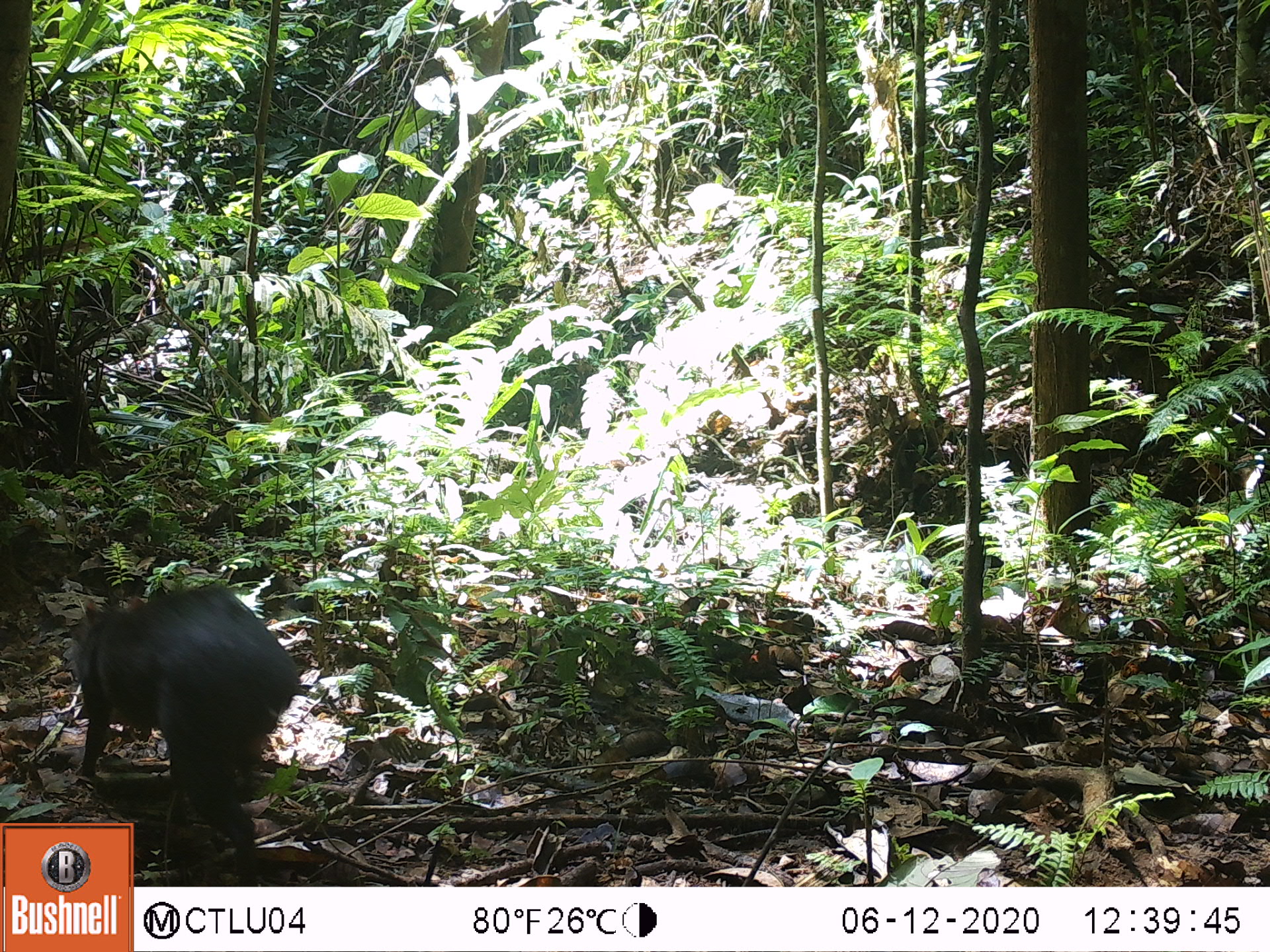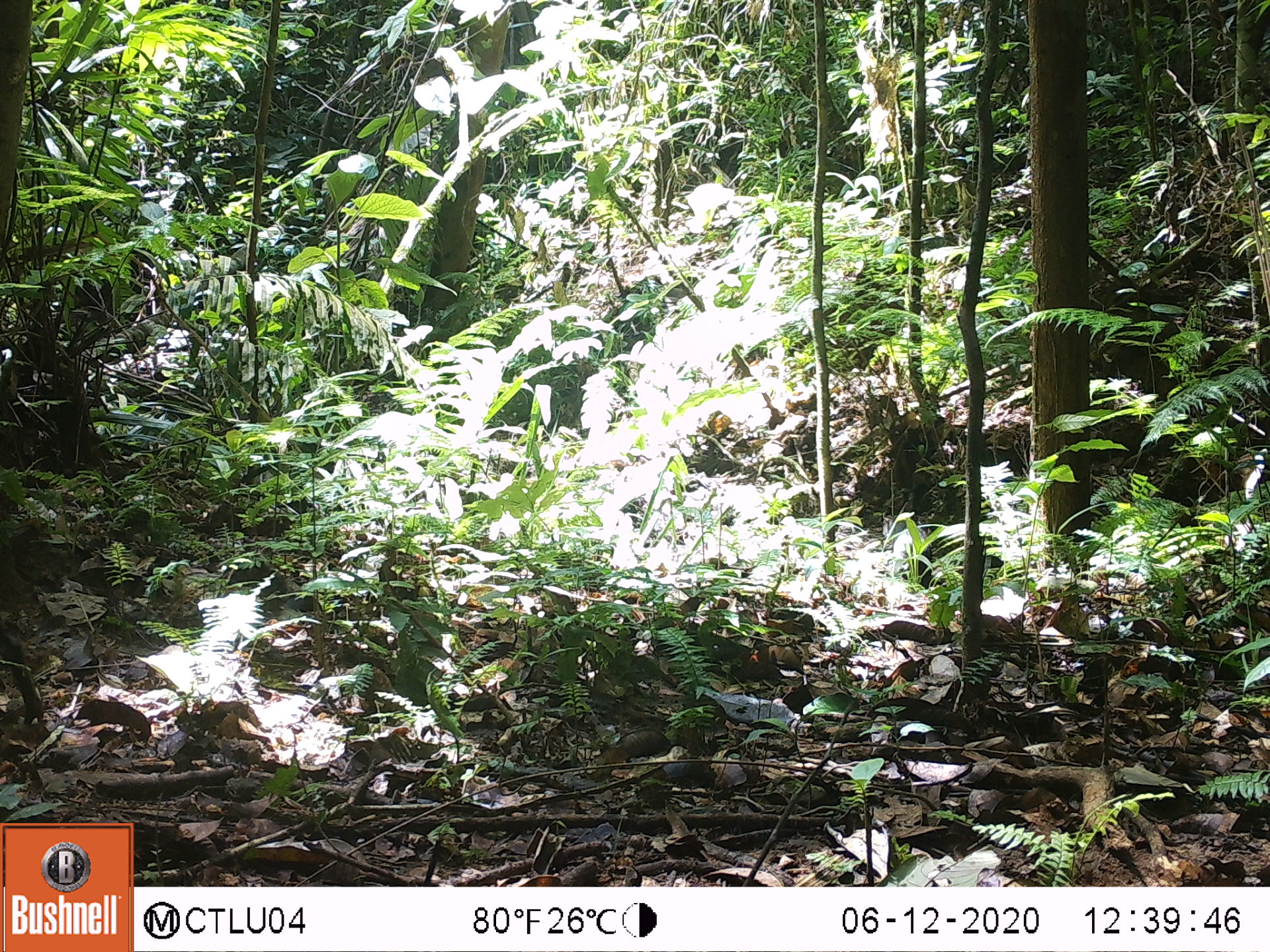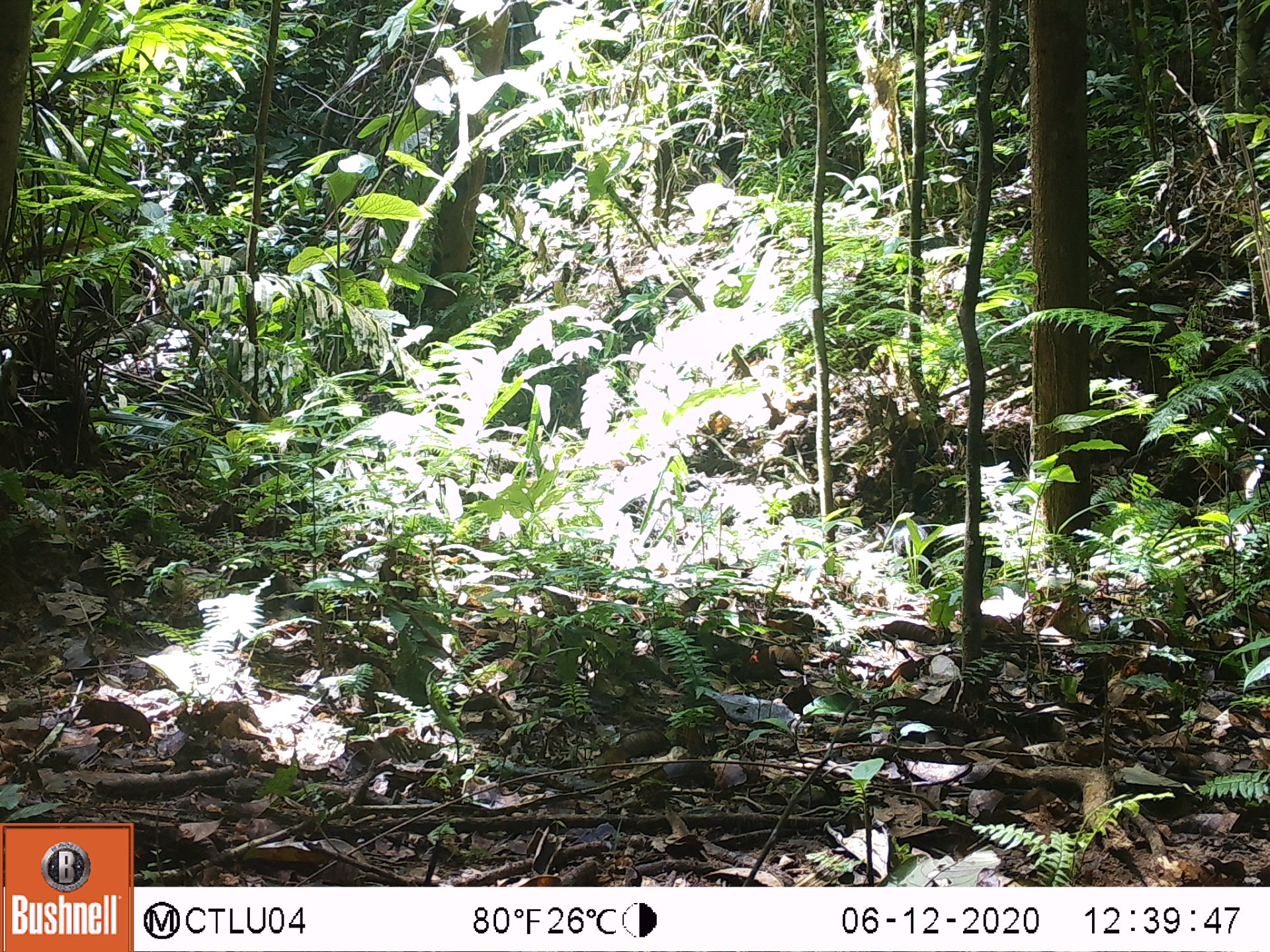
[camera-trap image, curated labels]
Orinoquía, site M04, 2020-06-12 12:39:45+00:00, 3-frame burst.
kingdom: Animalia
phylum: Chordata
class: Mammalia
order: Rodentia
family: Dasyproctidae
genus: Dasyprocta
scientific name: Dasyprocta fuliginosa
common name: black agouti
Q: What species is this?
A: Black agouti (Dasyprocta fuliginosa).